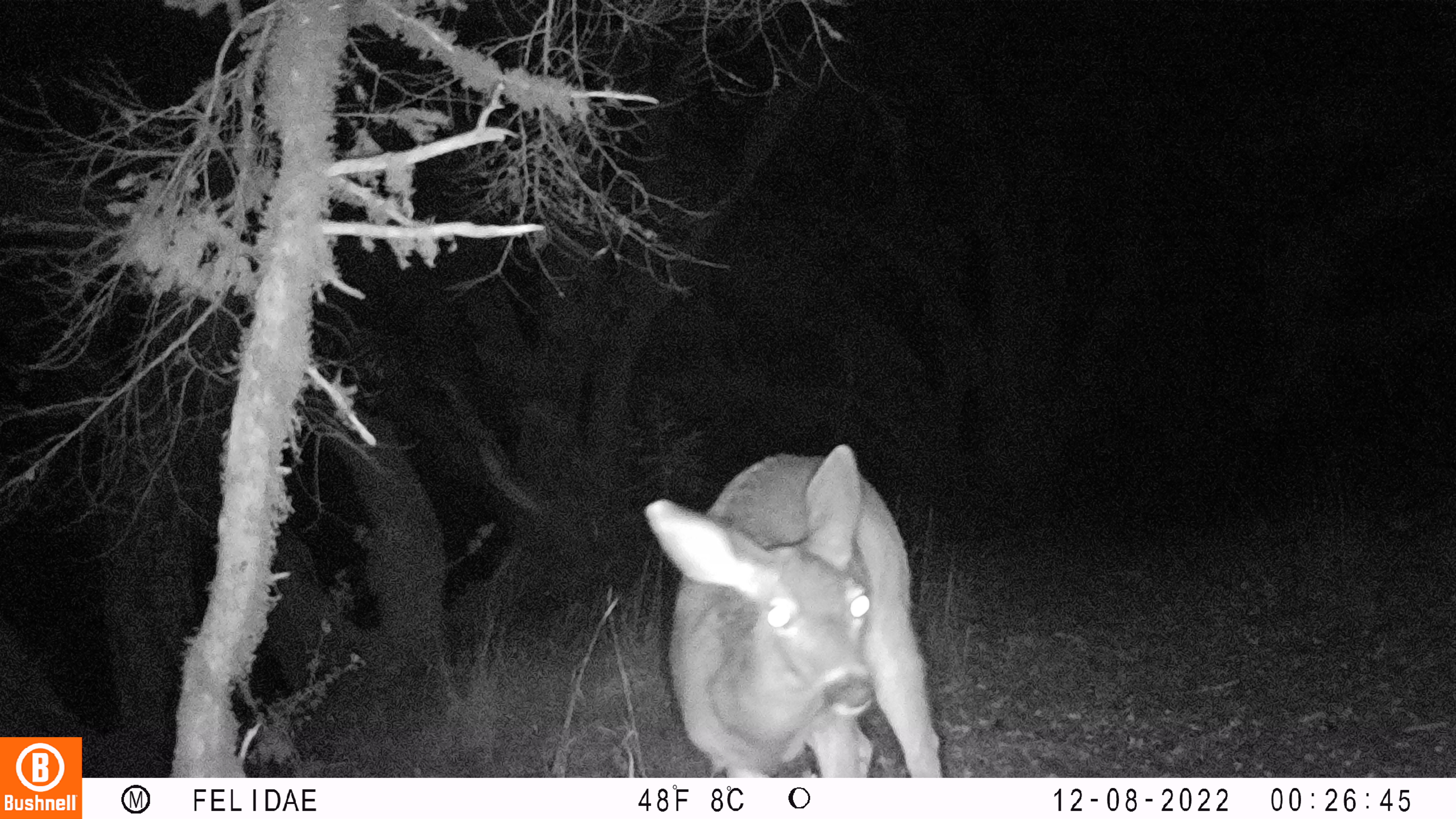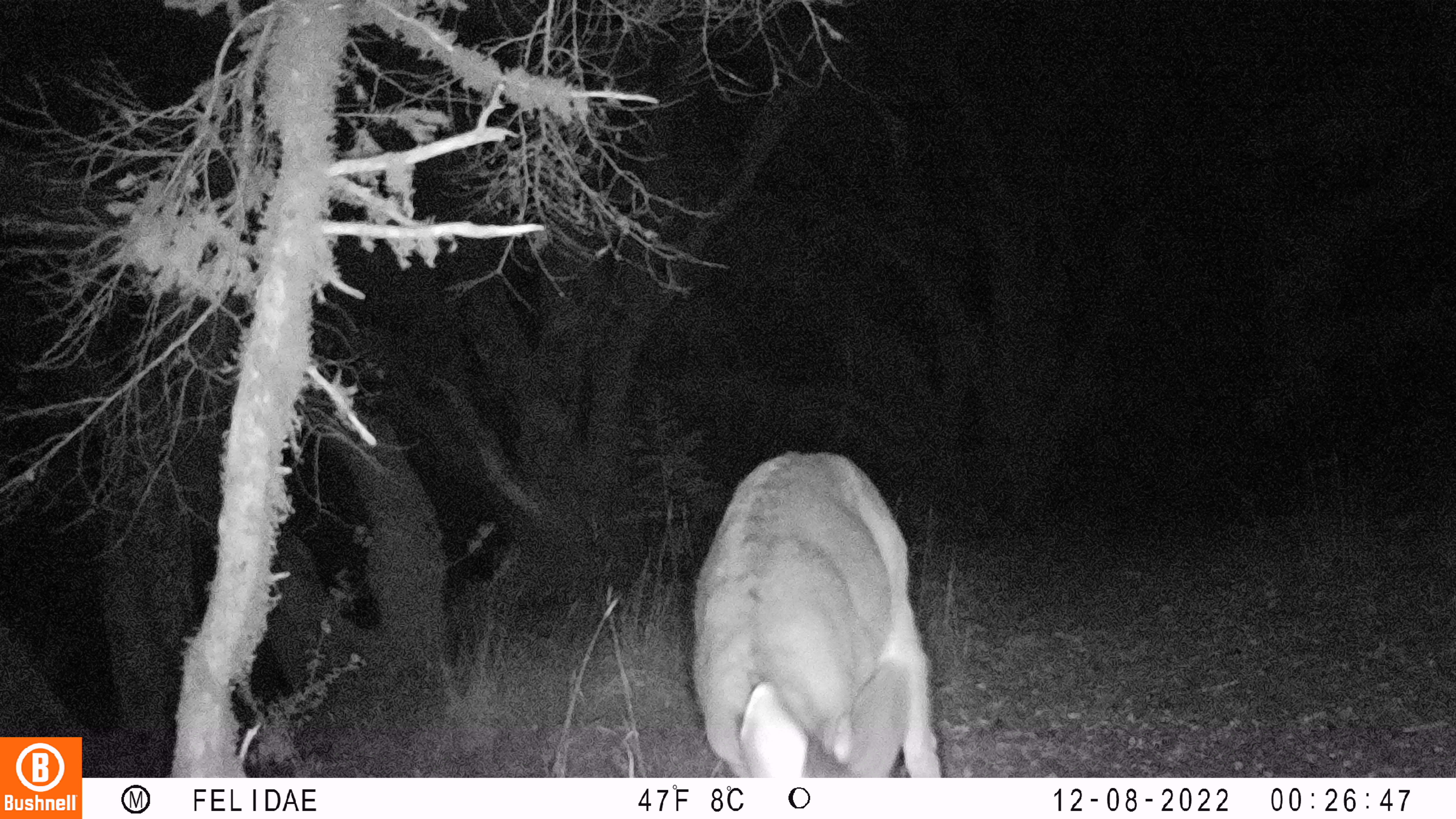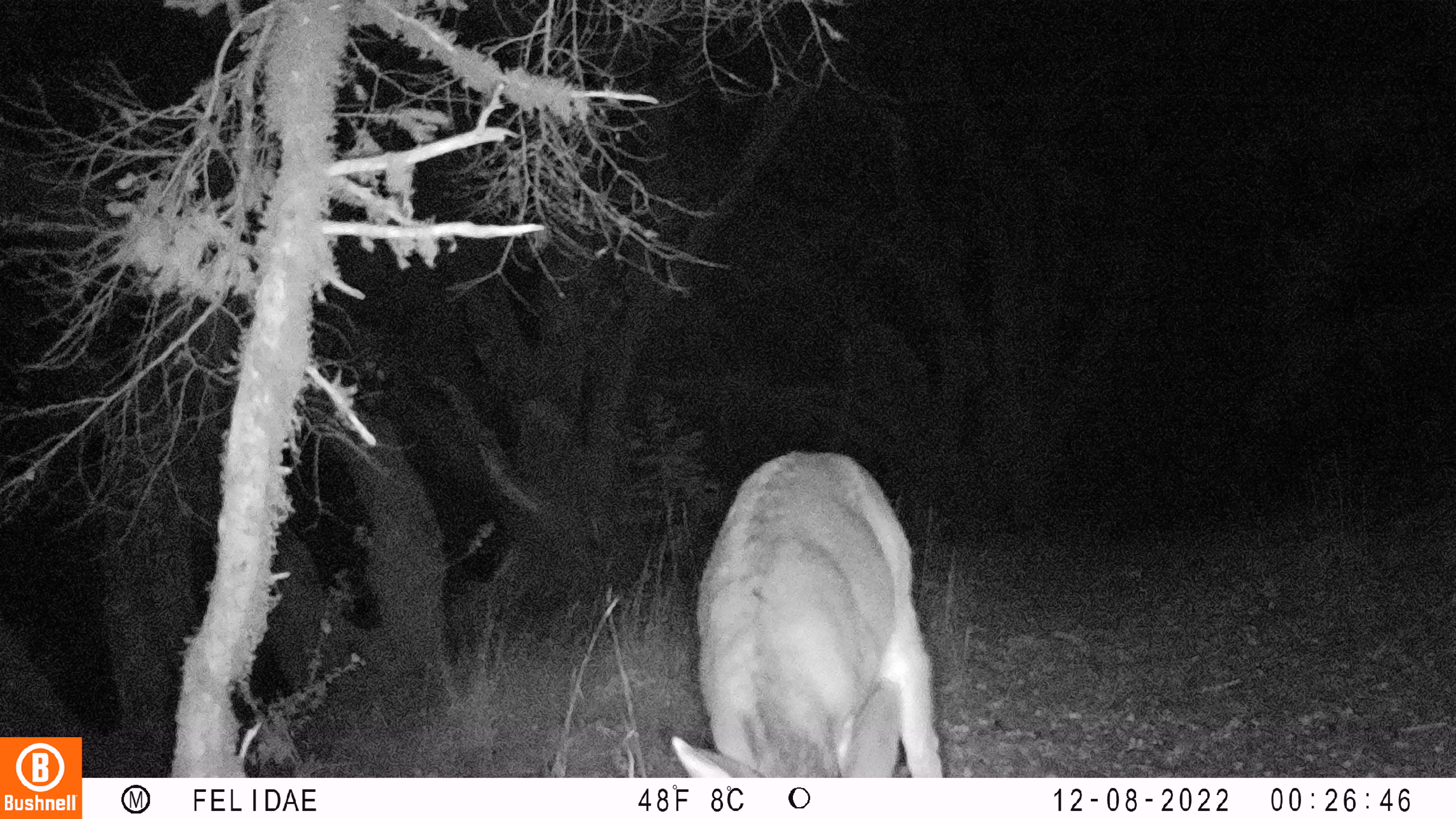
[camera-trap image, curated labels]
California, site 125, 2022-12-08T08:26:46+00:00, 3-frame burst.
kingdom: Animalia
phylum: Chordata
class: Mammalia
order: Artiodactyla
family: Cervidae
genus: Odocoileus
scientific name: Odocoileus hemionus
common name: mule deer